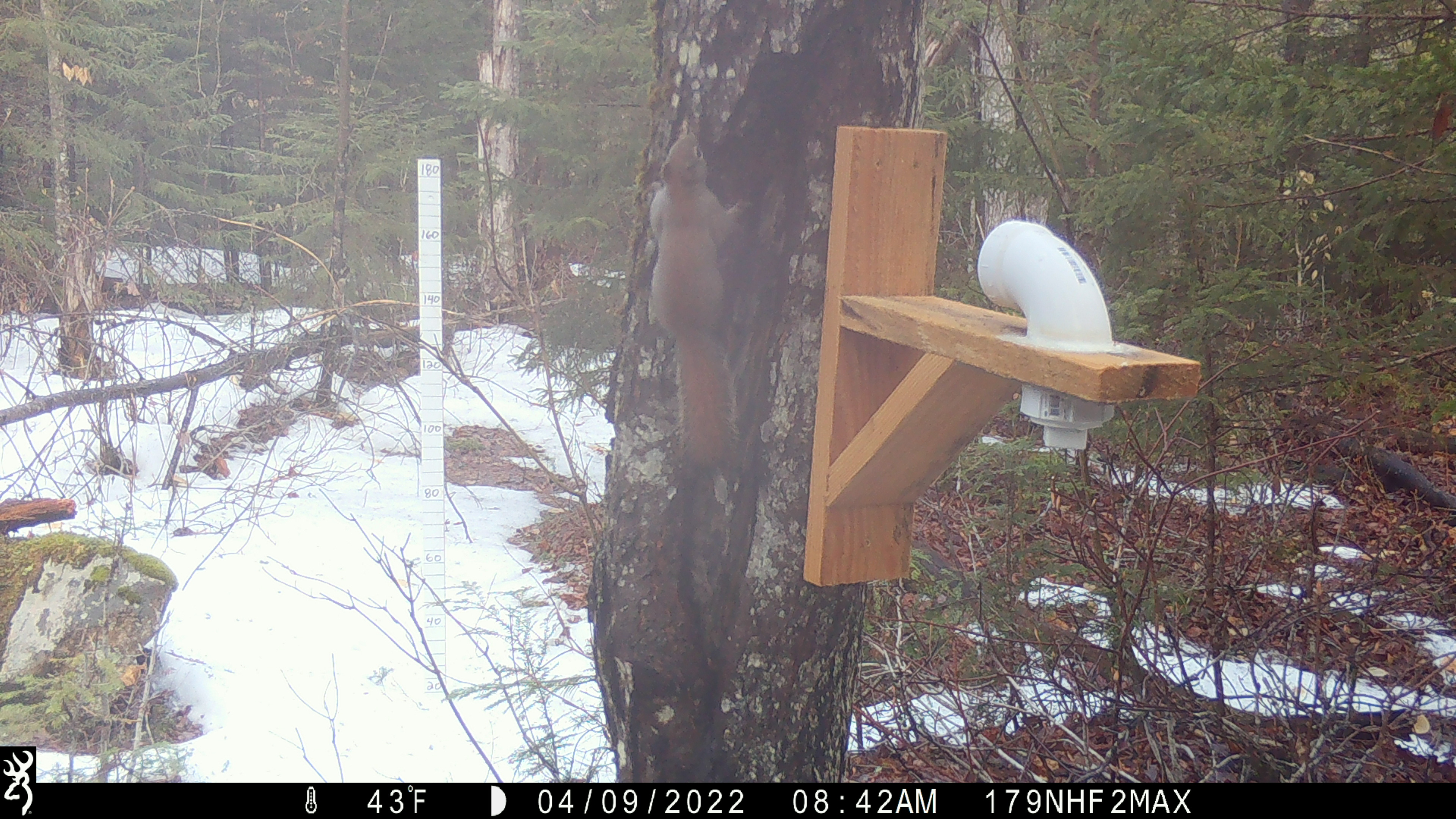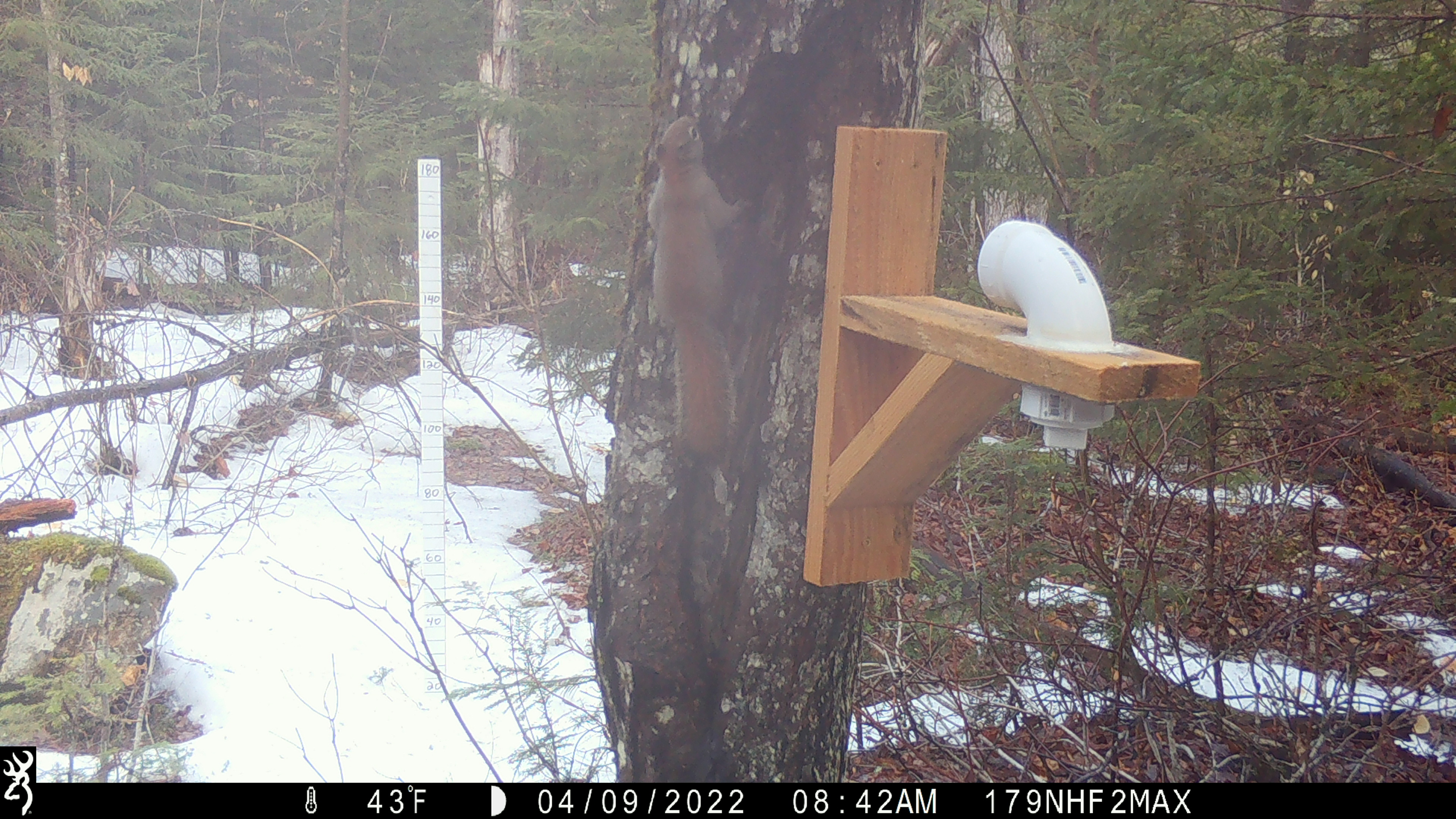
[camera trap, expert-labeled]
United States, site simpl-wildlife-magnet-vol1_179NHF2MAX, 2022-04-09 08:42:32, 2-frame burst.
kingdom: Animalia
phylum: Chordata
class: Mammalia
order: Rodentia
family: Sciuridae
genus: Tamiasciurus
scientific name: Tamiasciurus hudsonicus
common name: red squirrel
Red squirrel (Tamiasciurus hudsonicus).